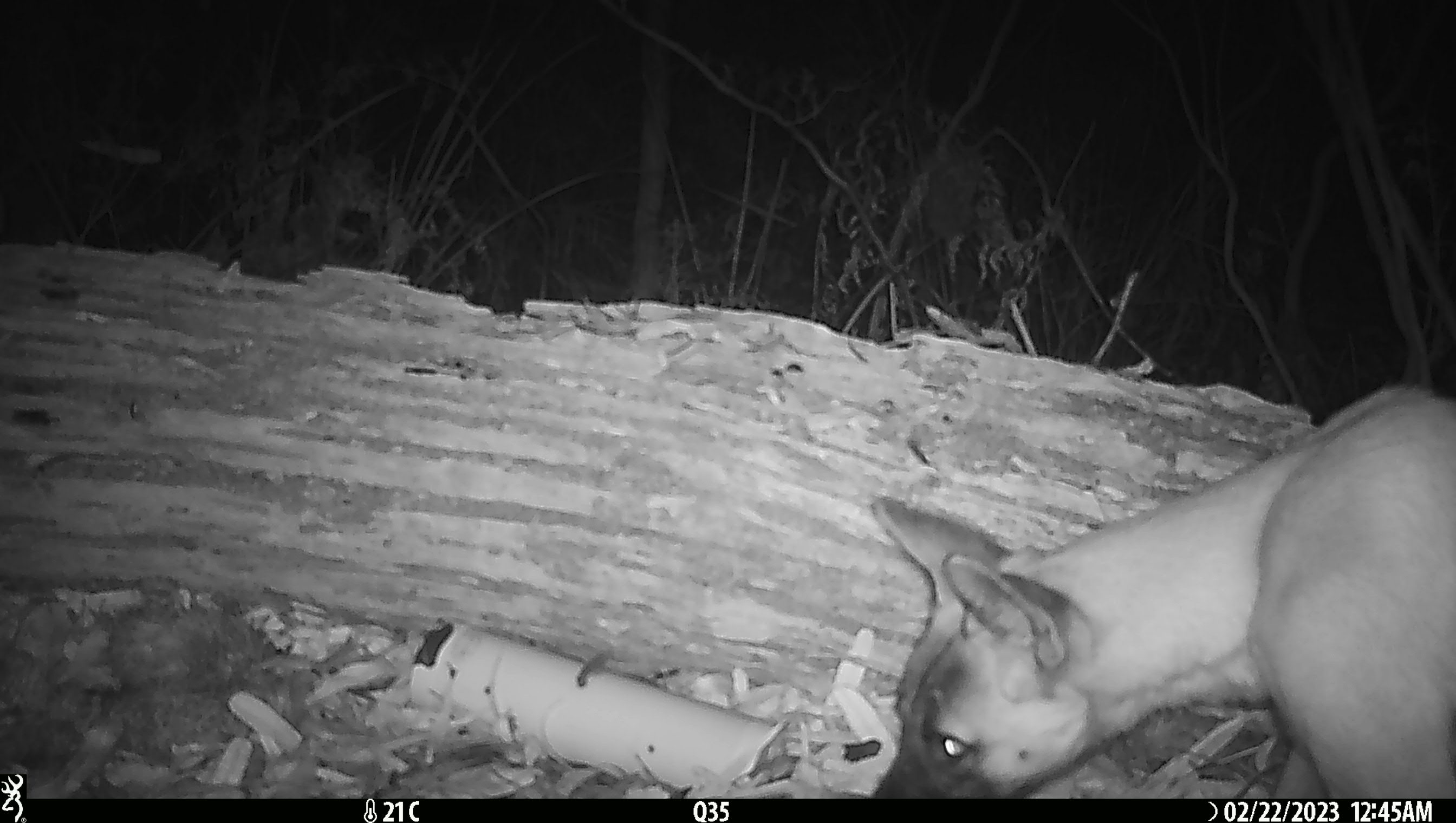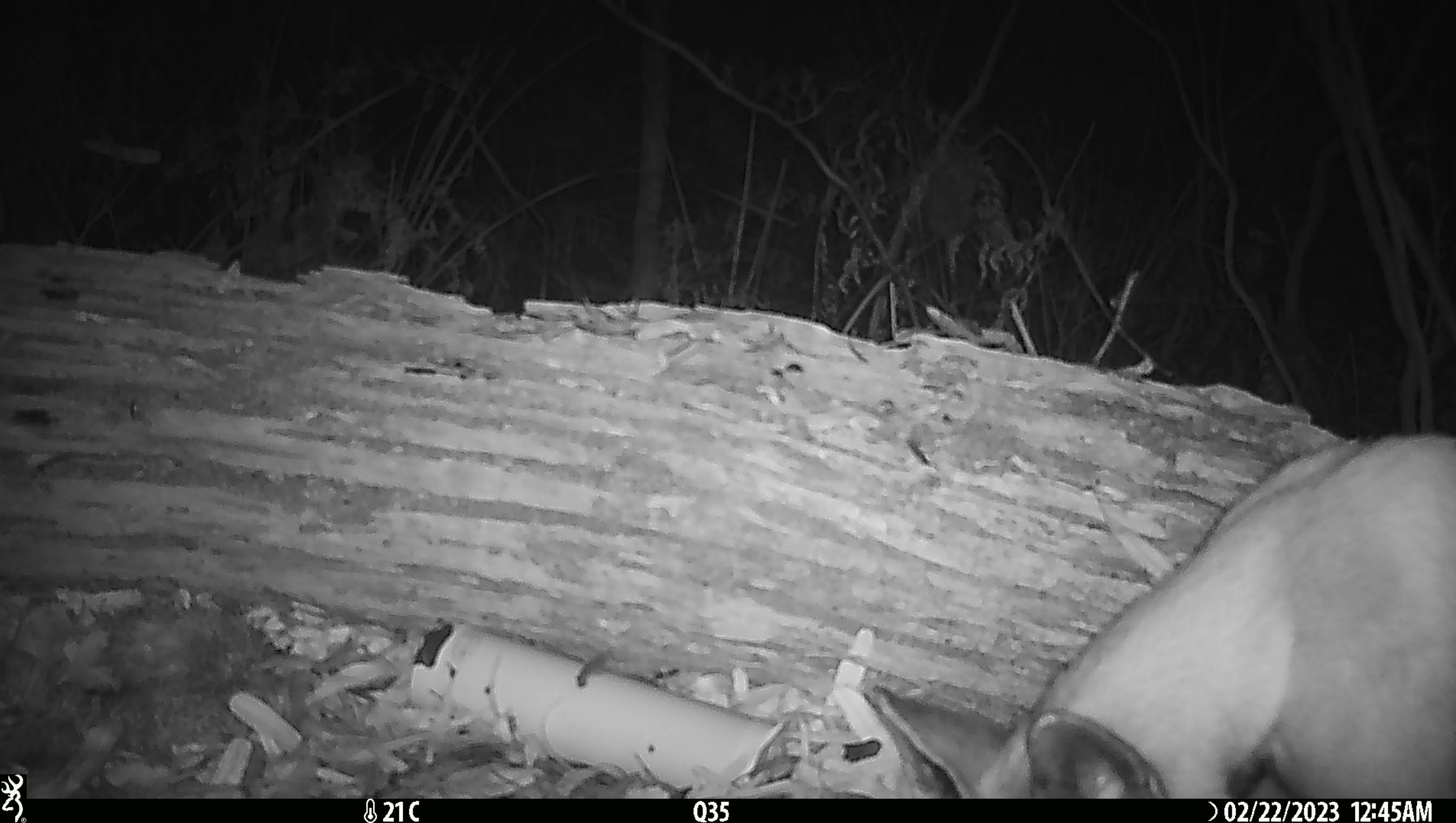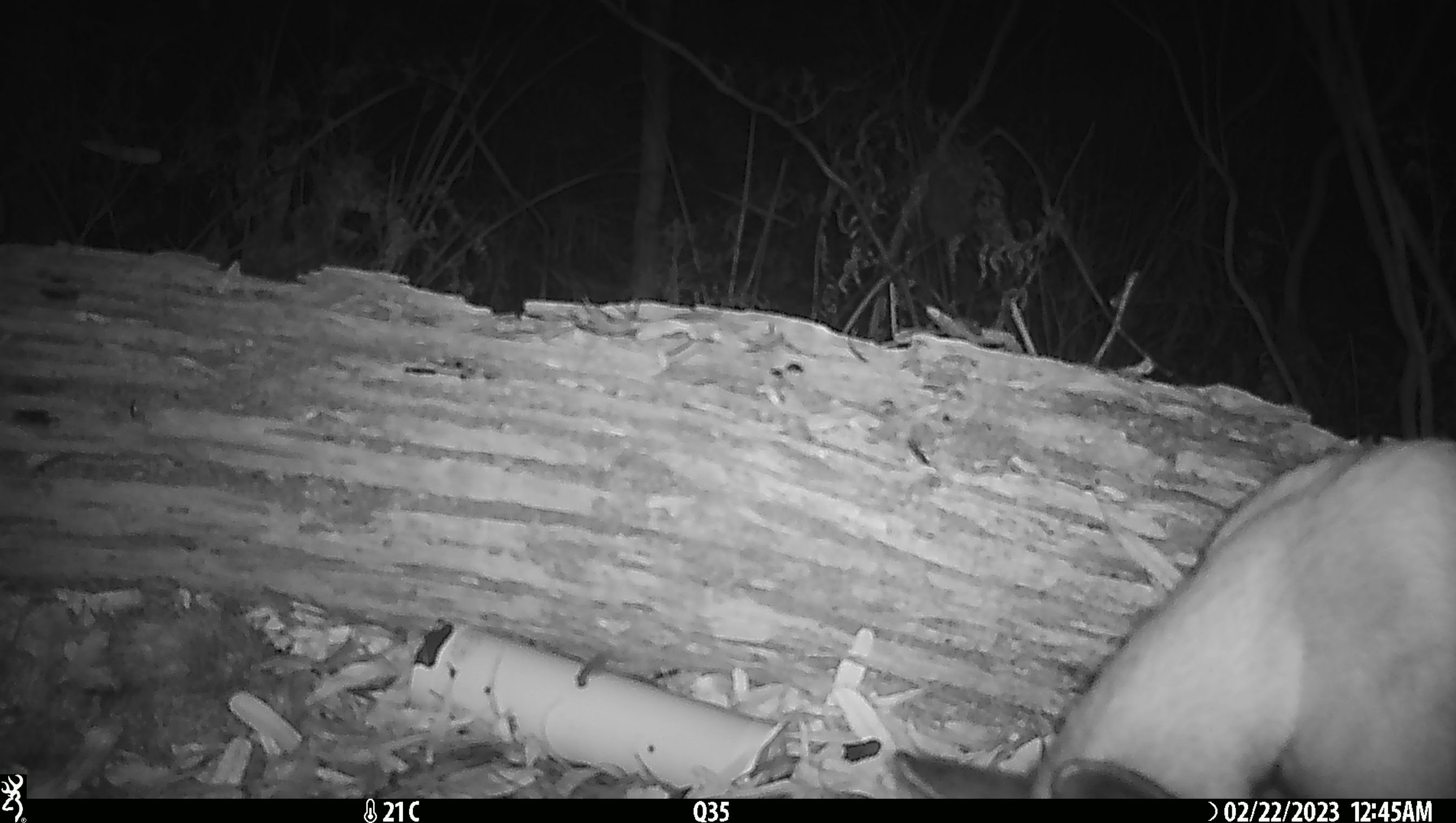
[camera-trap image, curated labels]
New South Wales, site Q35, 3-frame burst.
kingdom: Animalia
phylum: Chordata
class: Mammalia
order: Carnivora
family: Canidae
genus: Canis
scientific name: Canis familiaris dingo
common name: dingo